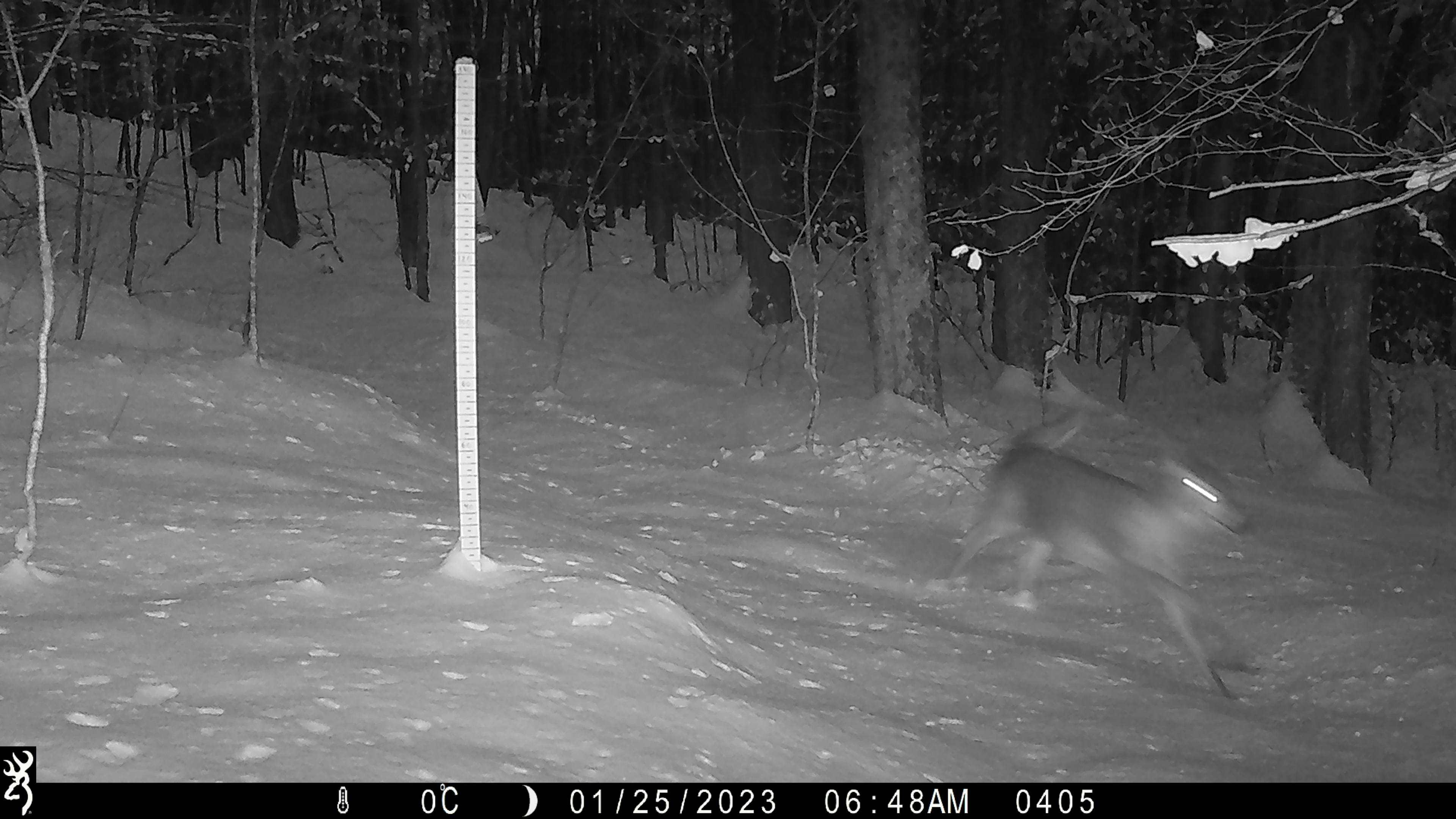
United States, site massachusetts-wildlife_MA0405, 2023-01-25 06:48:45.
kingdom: Animalia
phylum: Chordata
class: Mammalia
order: Artiodactyla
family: Cervidae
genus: Odocoileus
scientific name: Odocoileus virginianus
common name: white-tailed deer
White-tailed deer (Odocoileus virginianus).